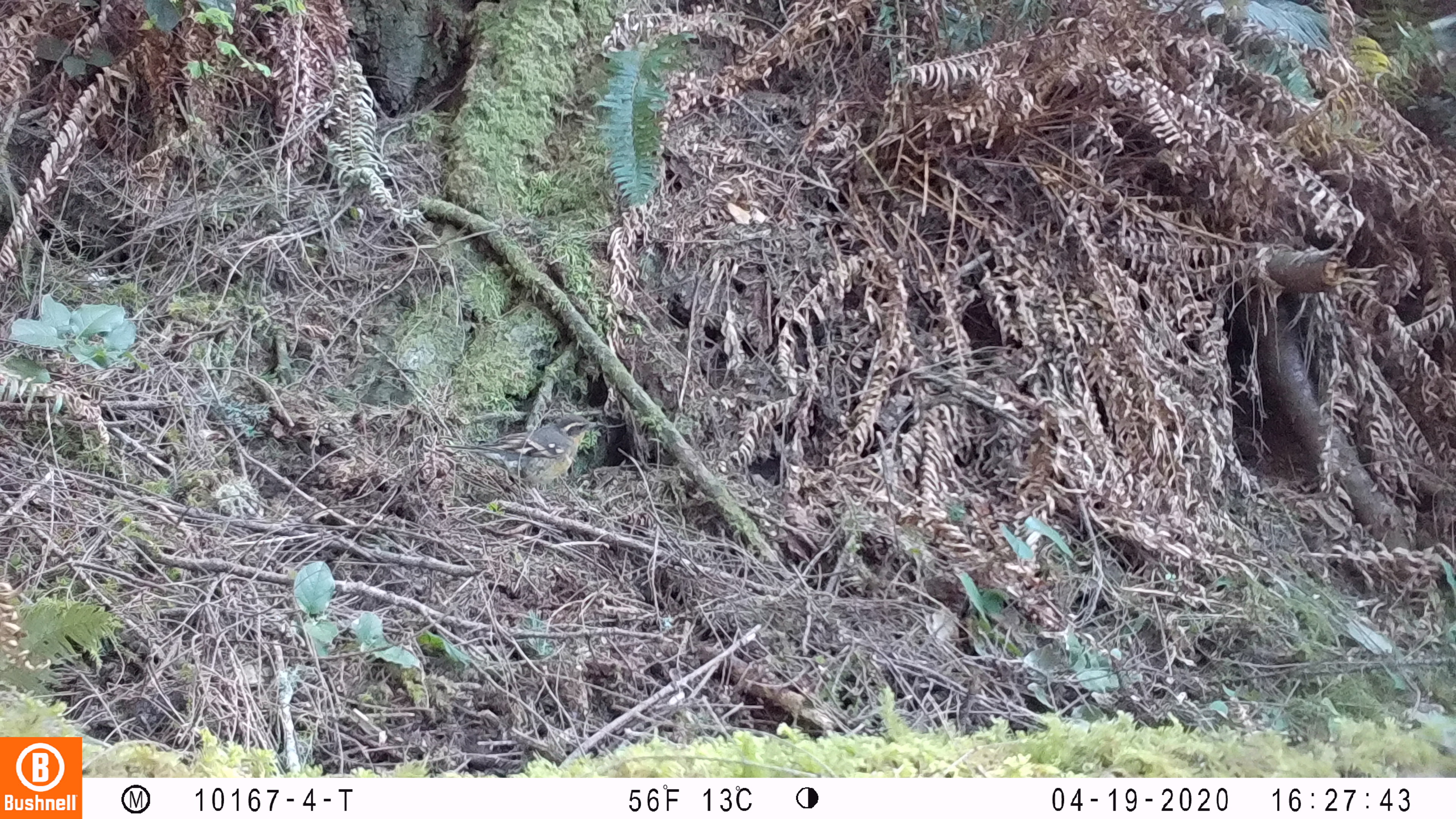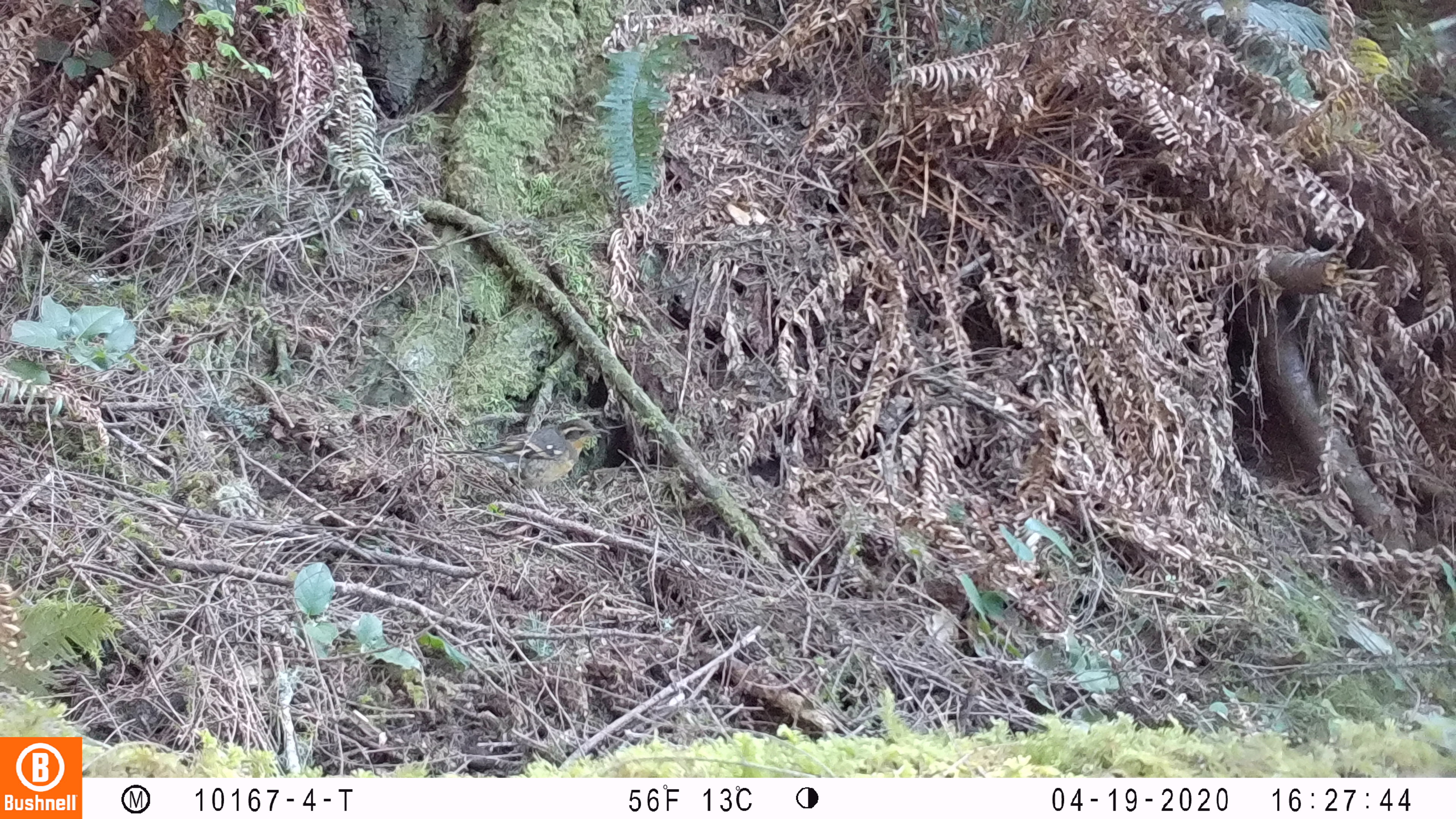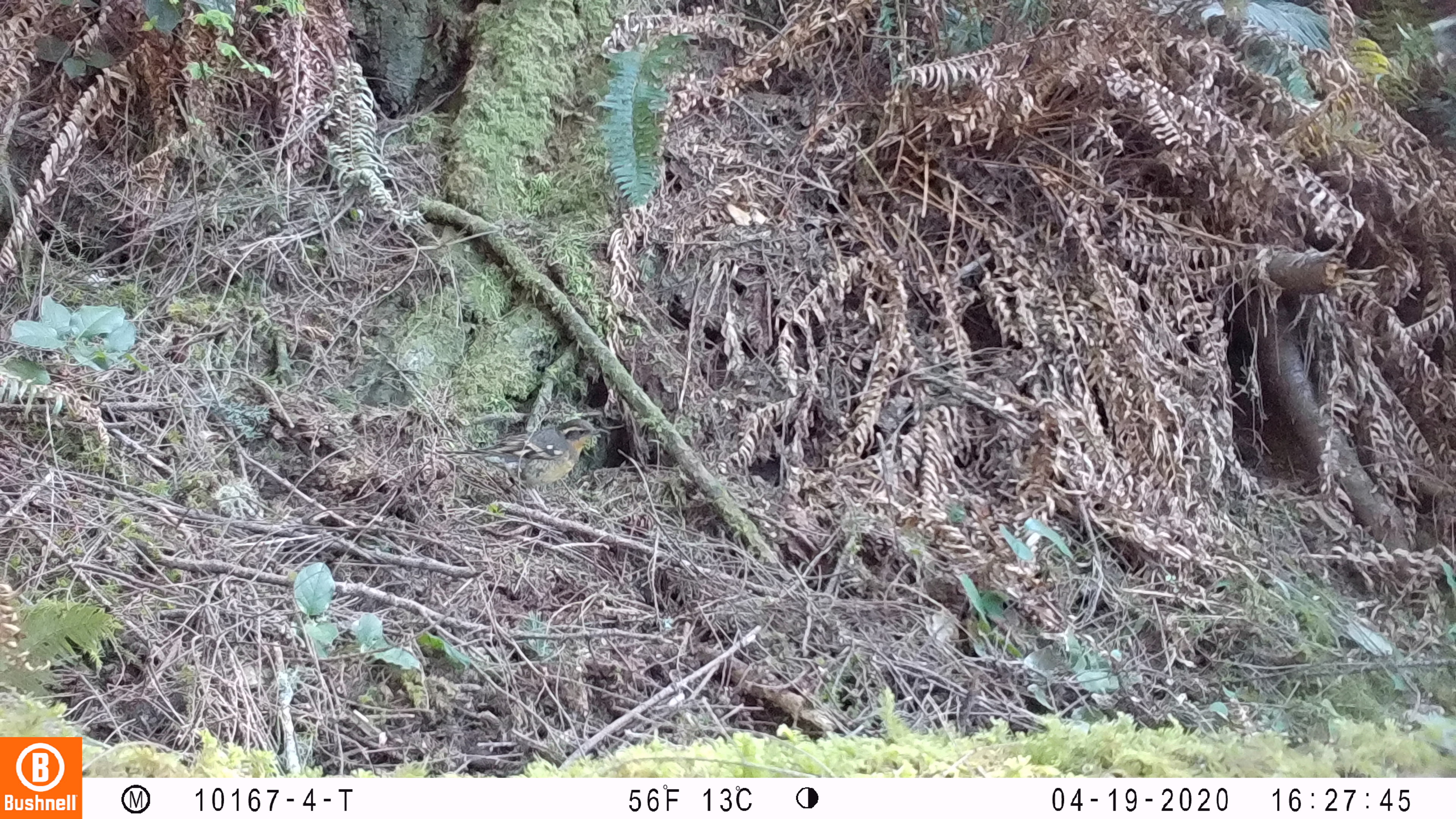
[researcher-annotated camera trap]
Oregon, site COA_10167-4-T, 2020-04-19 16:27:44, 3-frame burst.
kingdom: Animalia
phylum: Chordata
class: Aves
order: Passeriformes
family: Turdidae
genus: Ixoreus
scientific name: Ixoreus naevius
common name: varied thrush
Varied thrush (Ixoreus naevius).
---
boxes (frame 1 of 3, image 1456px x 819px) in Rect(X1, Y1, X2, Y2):
varied thrush: Rect(445, 412, 596, 493)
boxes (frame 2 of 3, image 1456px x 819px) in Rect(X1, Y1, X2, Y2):
varied thrush: Rect(441, 417, 603, 500)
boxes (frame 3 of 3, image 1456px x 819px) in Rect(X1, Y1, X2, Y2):
varied thrush: Rect(444, 413, 608, 500)